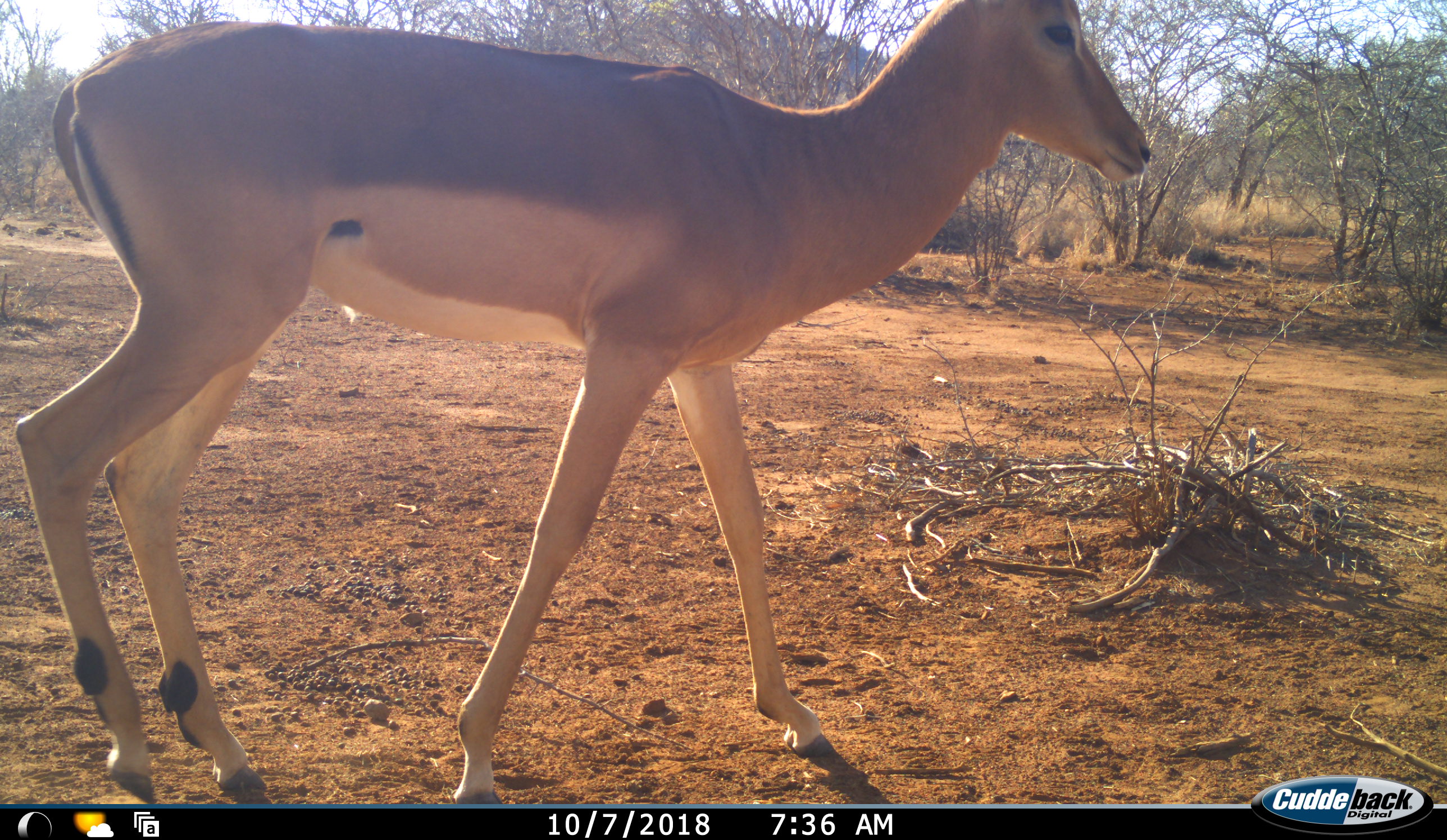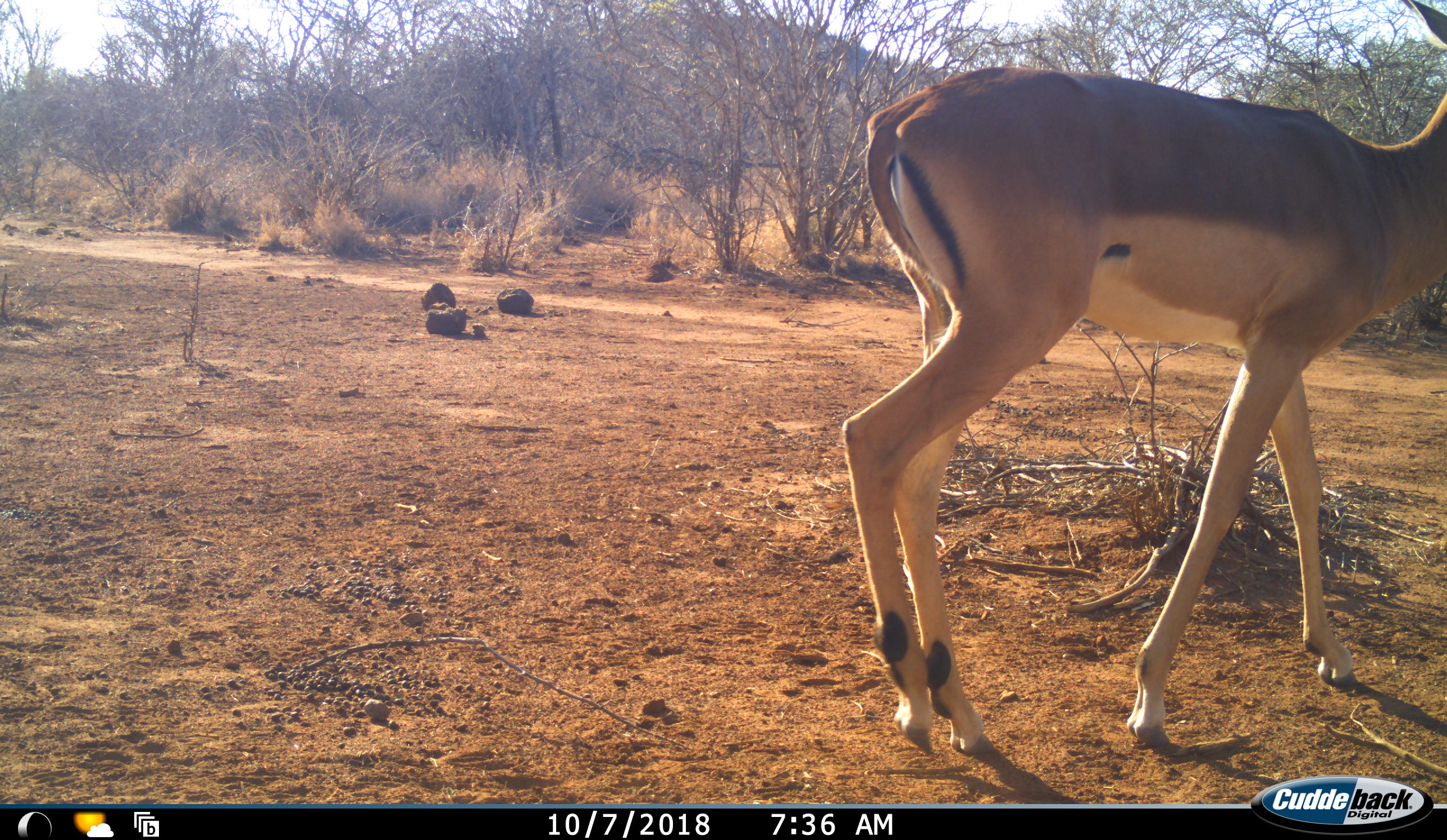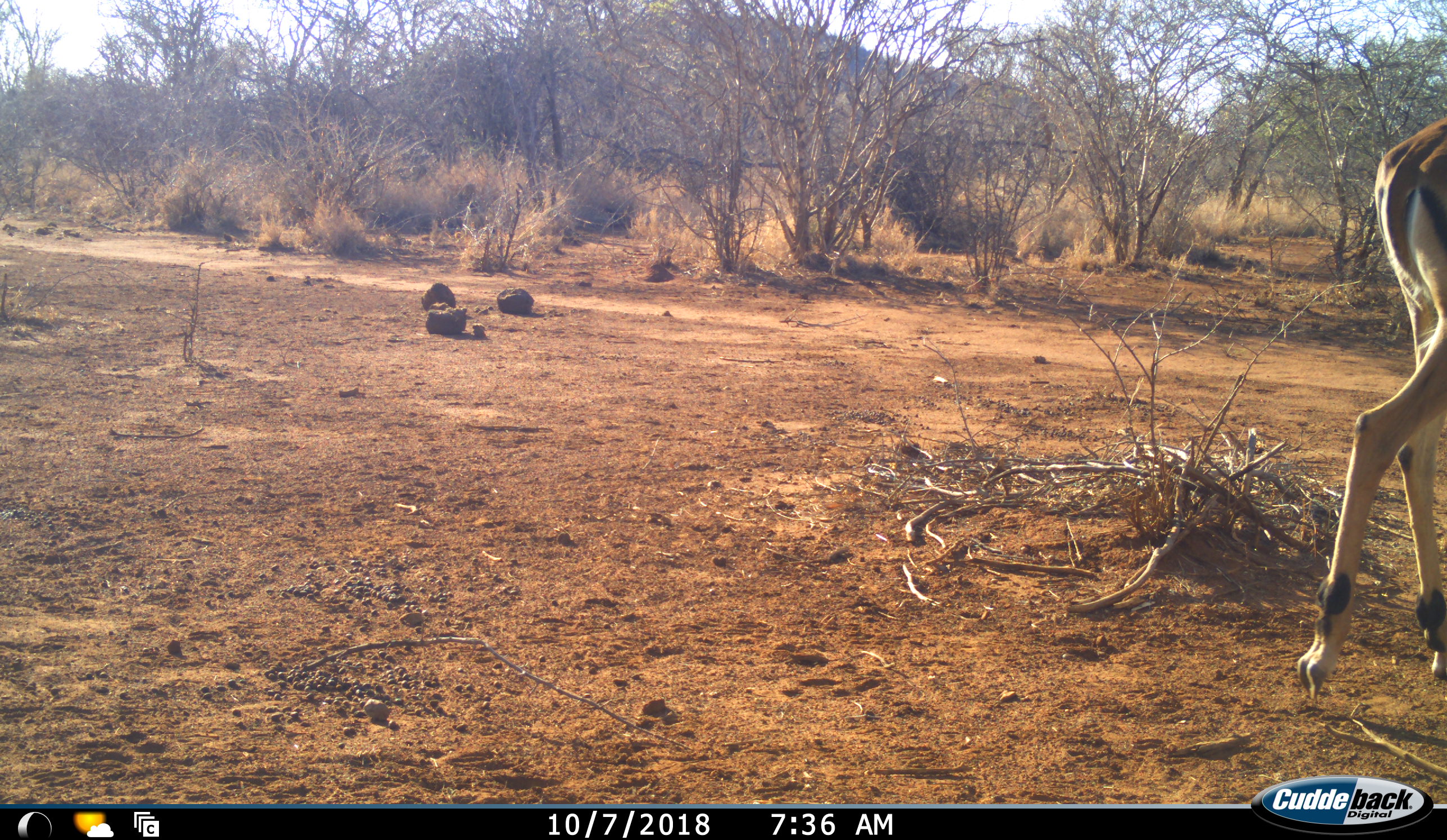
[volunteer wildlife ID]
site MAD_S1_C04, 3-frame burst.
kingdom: Animalia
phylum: Chordata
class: Mammalia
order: Artiodactyla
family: Bovidae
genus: Aepyceros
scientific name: Aepyceros melampus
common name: impala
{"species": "impala (Aepyceros melampus)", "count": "1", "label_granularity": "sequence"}